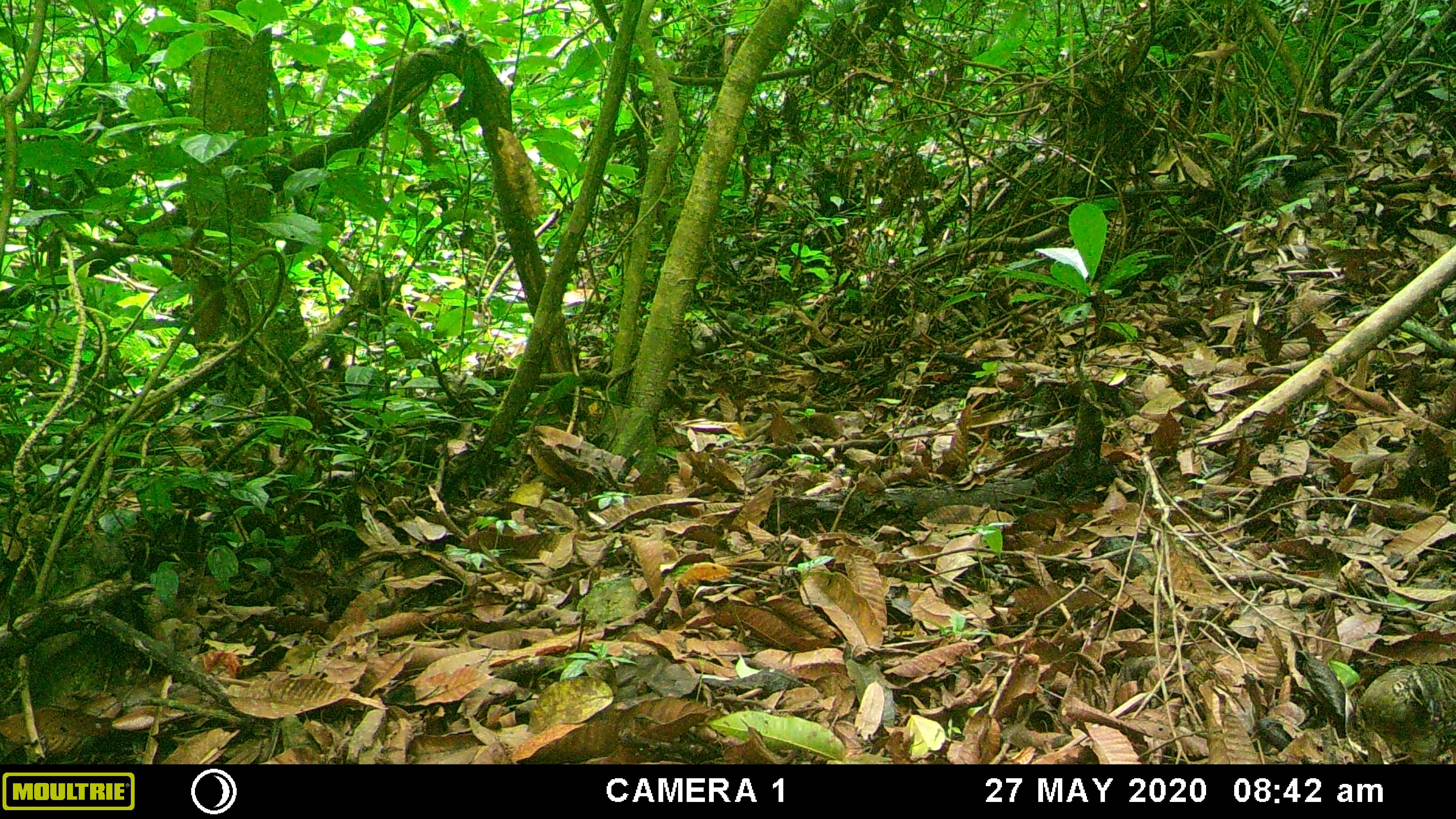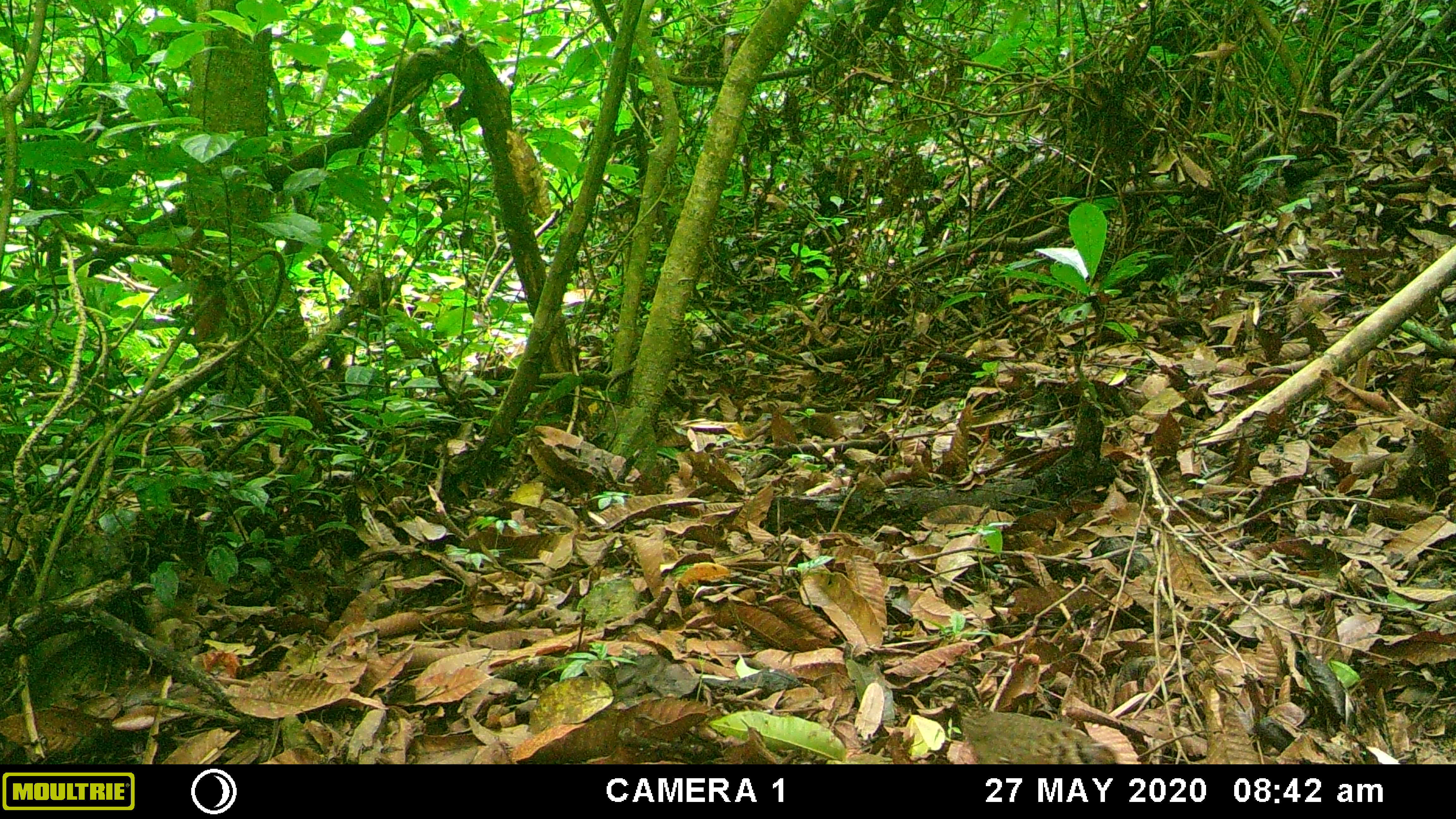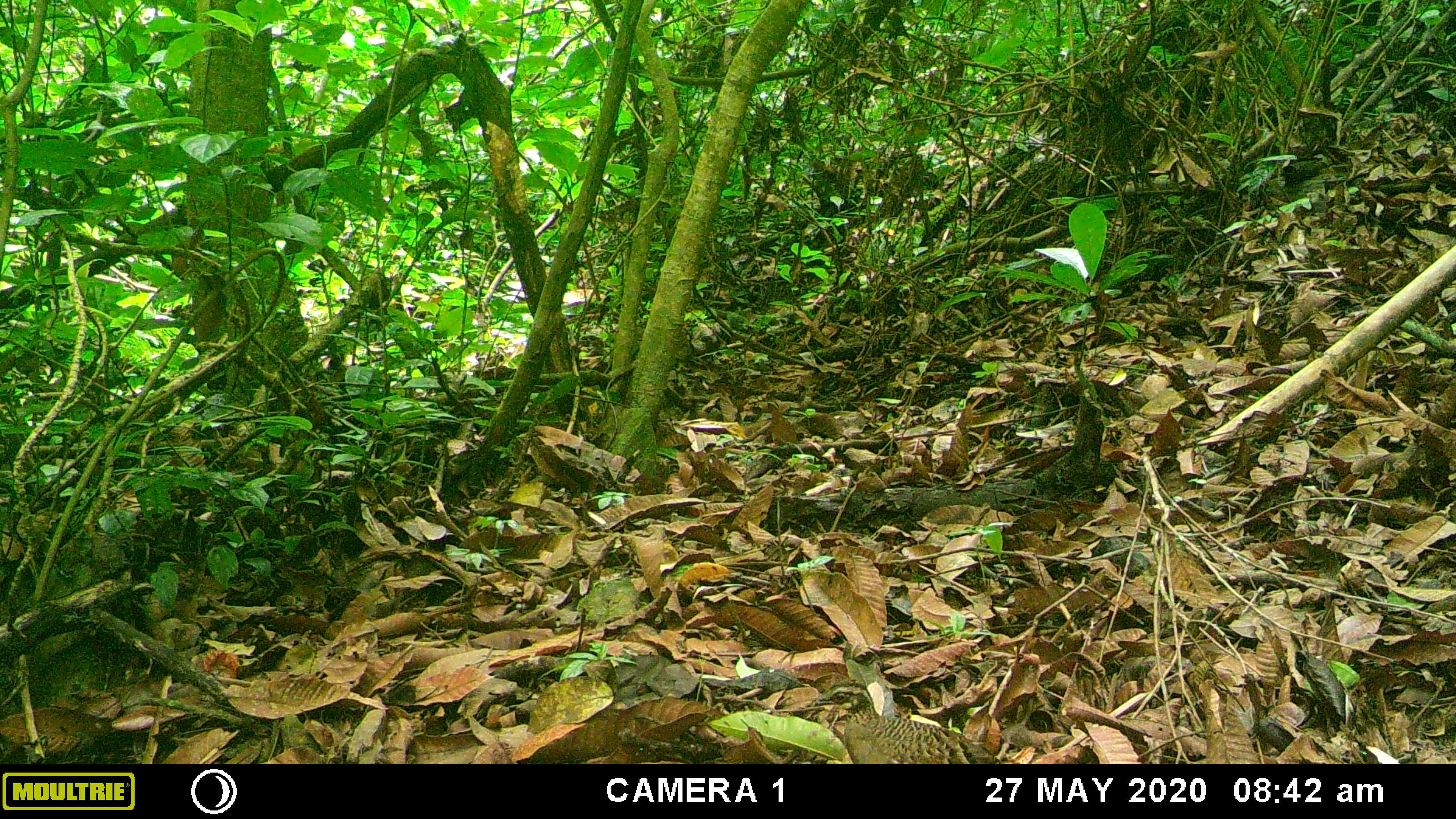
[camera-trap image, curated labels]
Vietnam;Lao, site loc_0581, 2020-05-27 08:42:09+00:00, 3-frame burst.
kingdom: Animalia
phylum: Chordata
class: Aves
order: Galliformes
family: Phasianidae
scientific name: Phasianidae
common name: partridge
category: unidentified partridge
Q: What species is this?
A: Unidentified partridge (partridge) (Phasianidae).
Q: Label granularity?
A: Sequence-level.